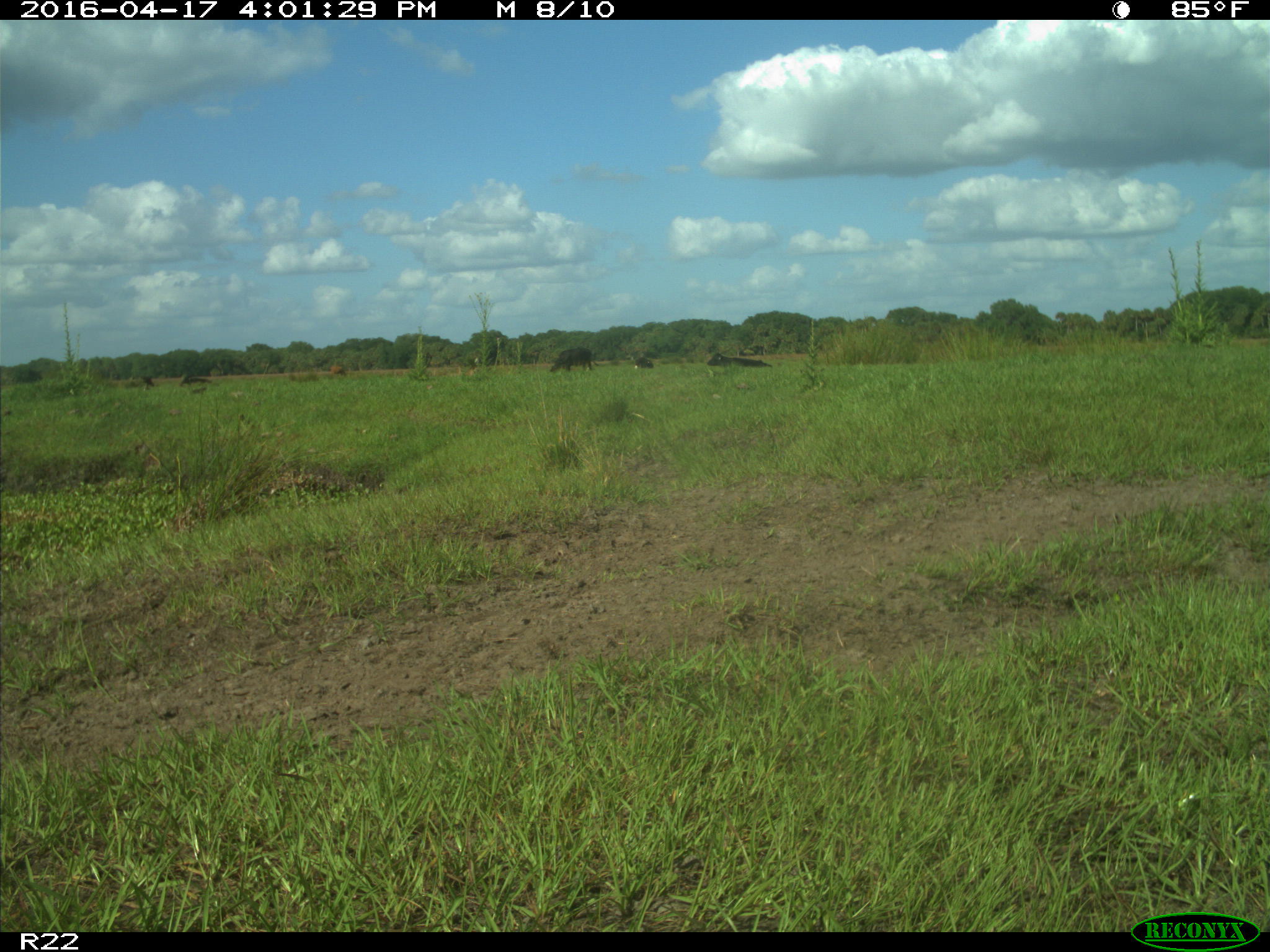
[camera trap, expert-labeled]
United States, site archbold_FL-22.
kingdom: Animalia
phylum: Chordata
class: Mammalia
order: Artiodactyla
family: Bovidae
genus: Bos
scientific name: Bos taurus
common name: domestic cow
Bos taurus (domestic cow).